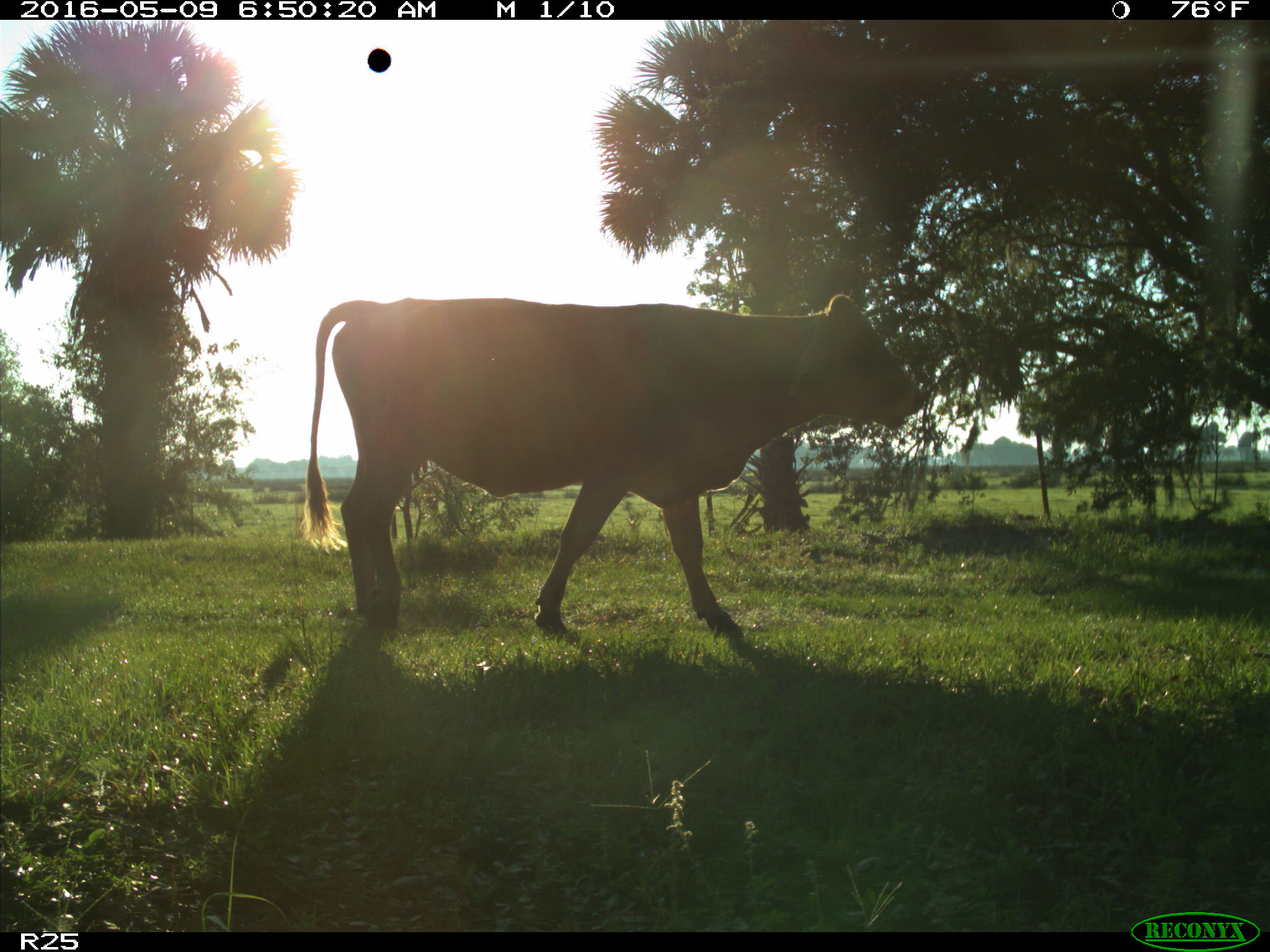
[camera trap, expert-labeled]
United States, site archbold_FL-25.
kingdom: Animalia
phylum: Chordata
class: Mammalia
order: Artiodactyla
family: Bovidae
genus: Bos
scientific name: Bos taurus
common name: domestic cow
Bos taurus (domestic cow).